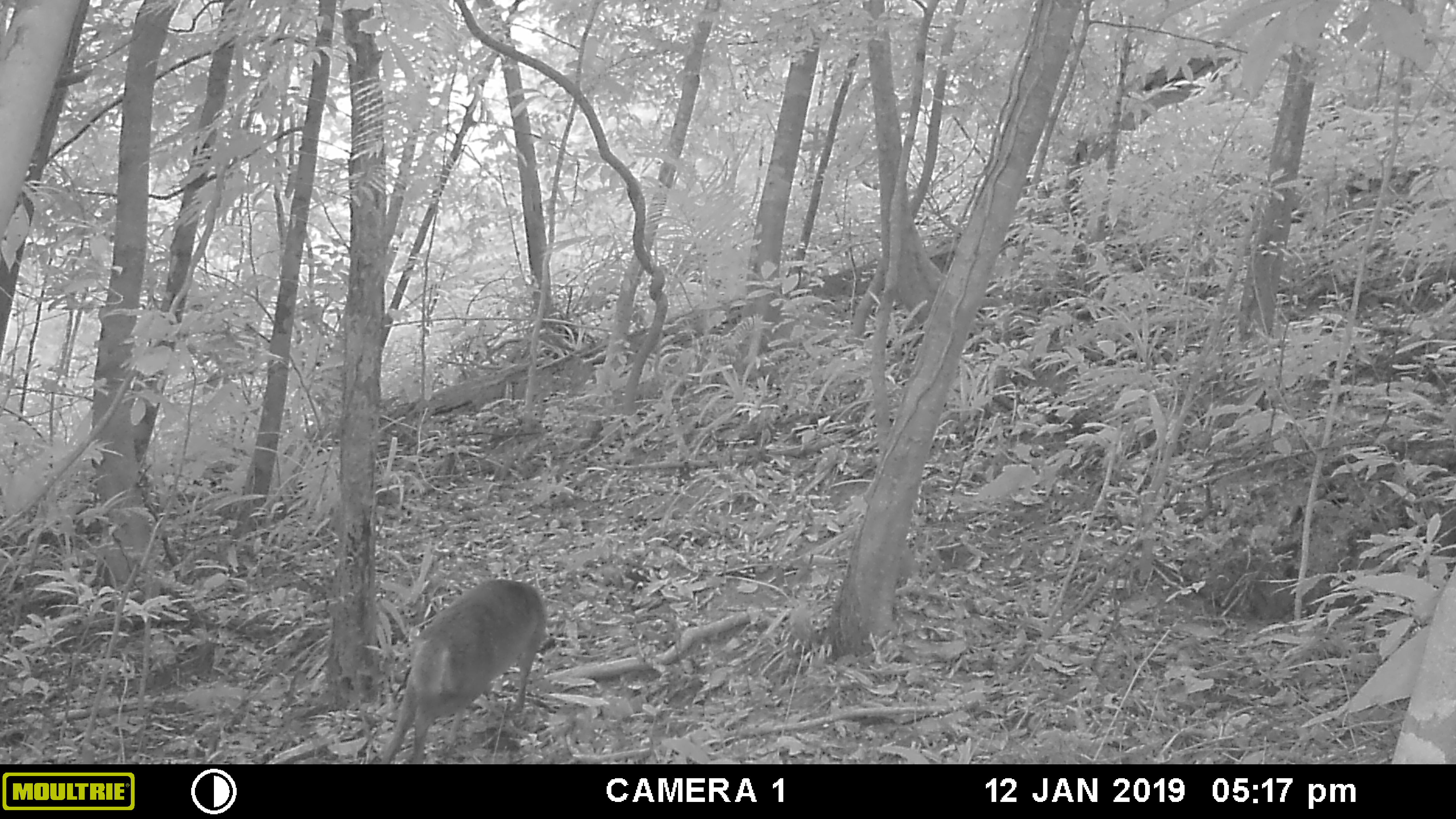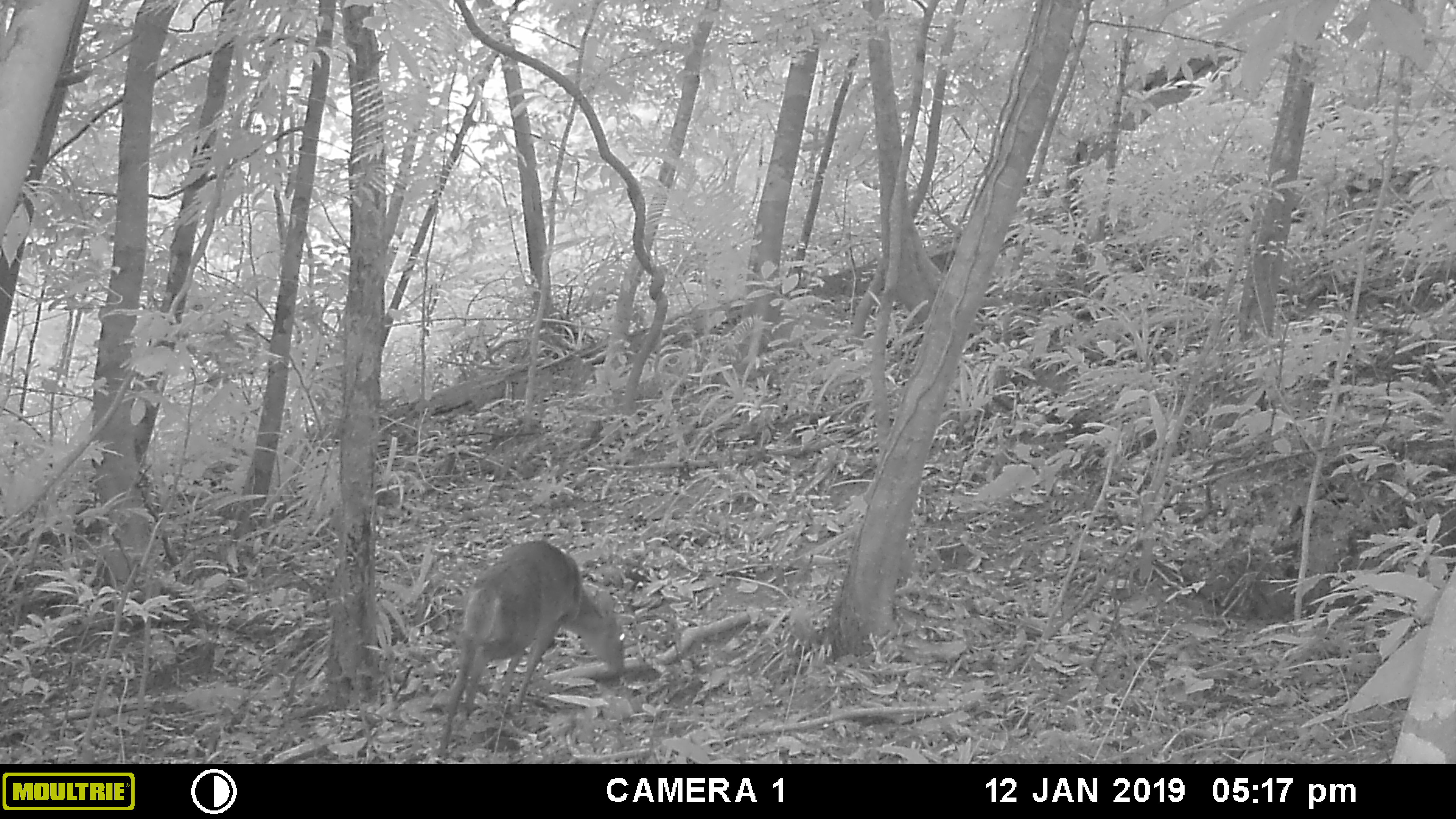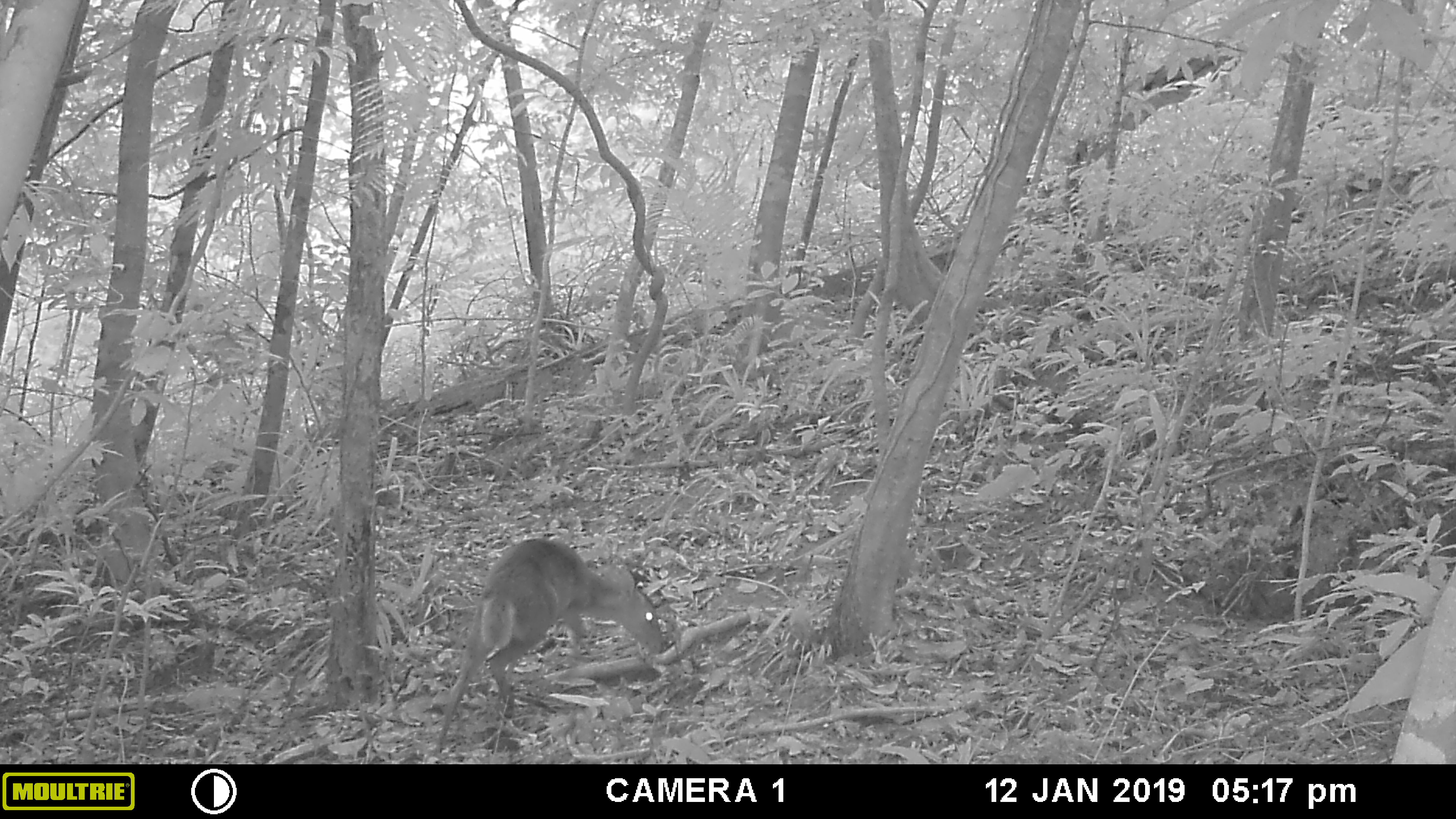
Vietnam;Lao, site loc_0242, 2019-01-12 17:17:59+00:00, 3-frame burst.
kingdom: Animalia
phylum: Chordata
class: Mammalia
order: Artiodactyla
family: Cervidae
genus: Muntiacus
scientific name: Muntiacus vuquangensis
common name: large-antlered muntjac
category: large antlered muntjac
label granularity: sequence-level